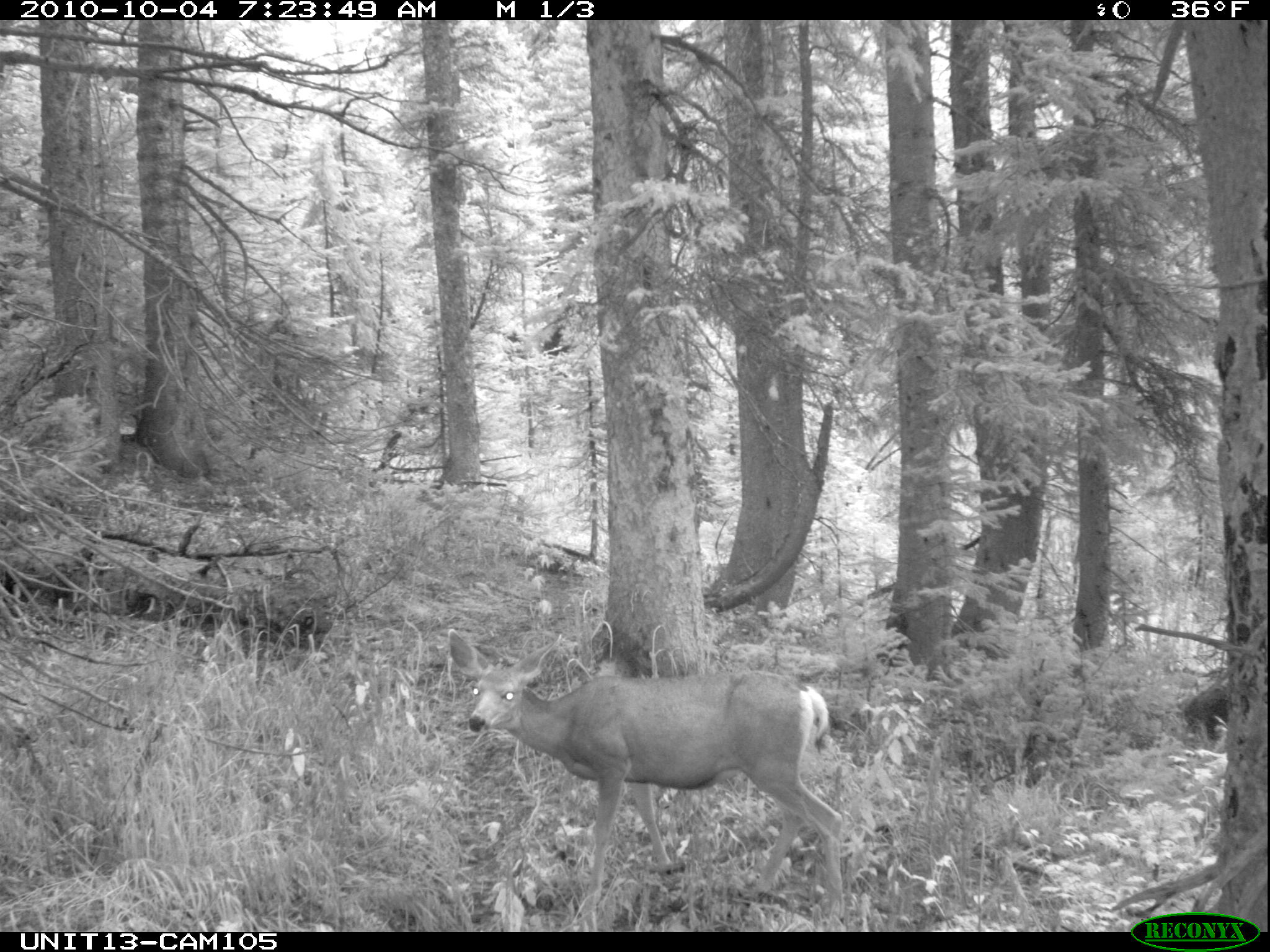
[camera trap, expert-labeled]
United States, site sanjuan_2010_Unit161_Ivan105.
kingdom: Animalia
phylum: Chordata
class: Mammalia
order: Artiodactyla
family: Cervidae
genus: Odocoileus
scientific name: Odocoileus hemionus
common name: mule deer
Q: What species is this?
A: Odocoileus hemionus (mule deer).